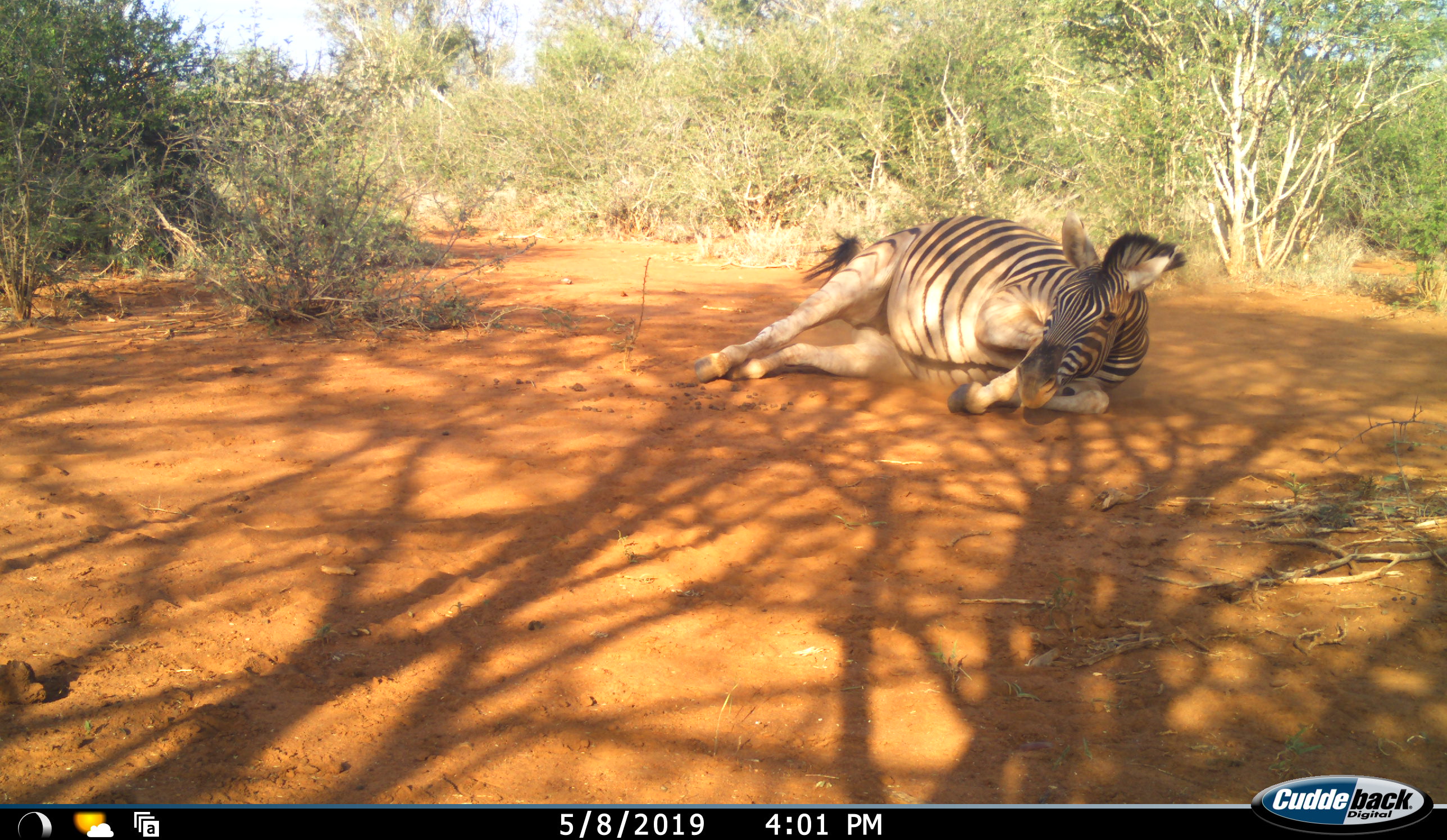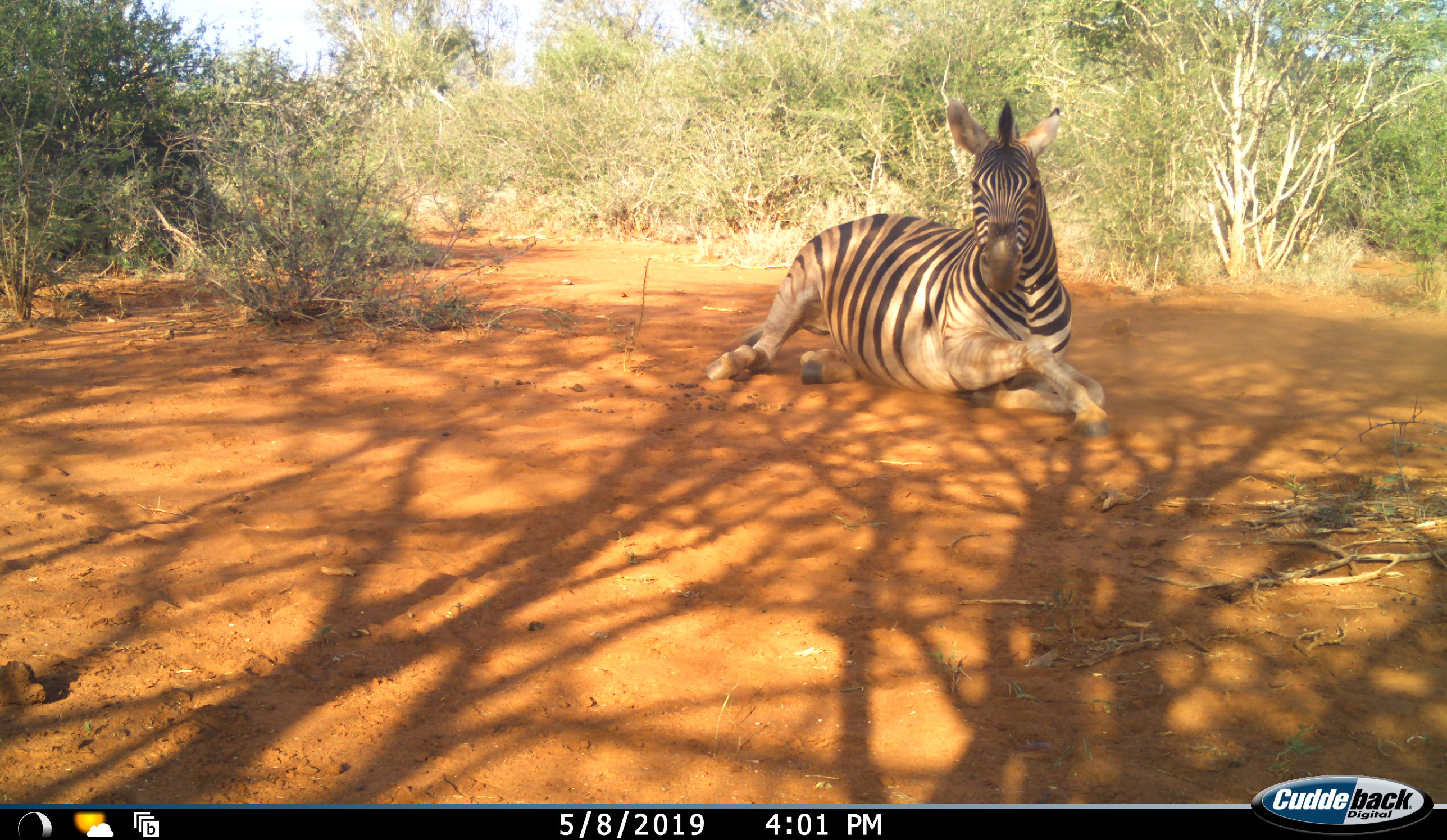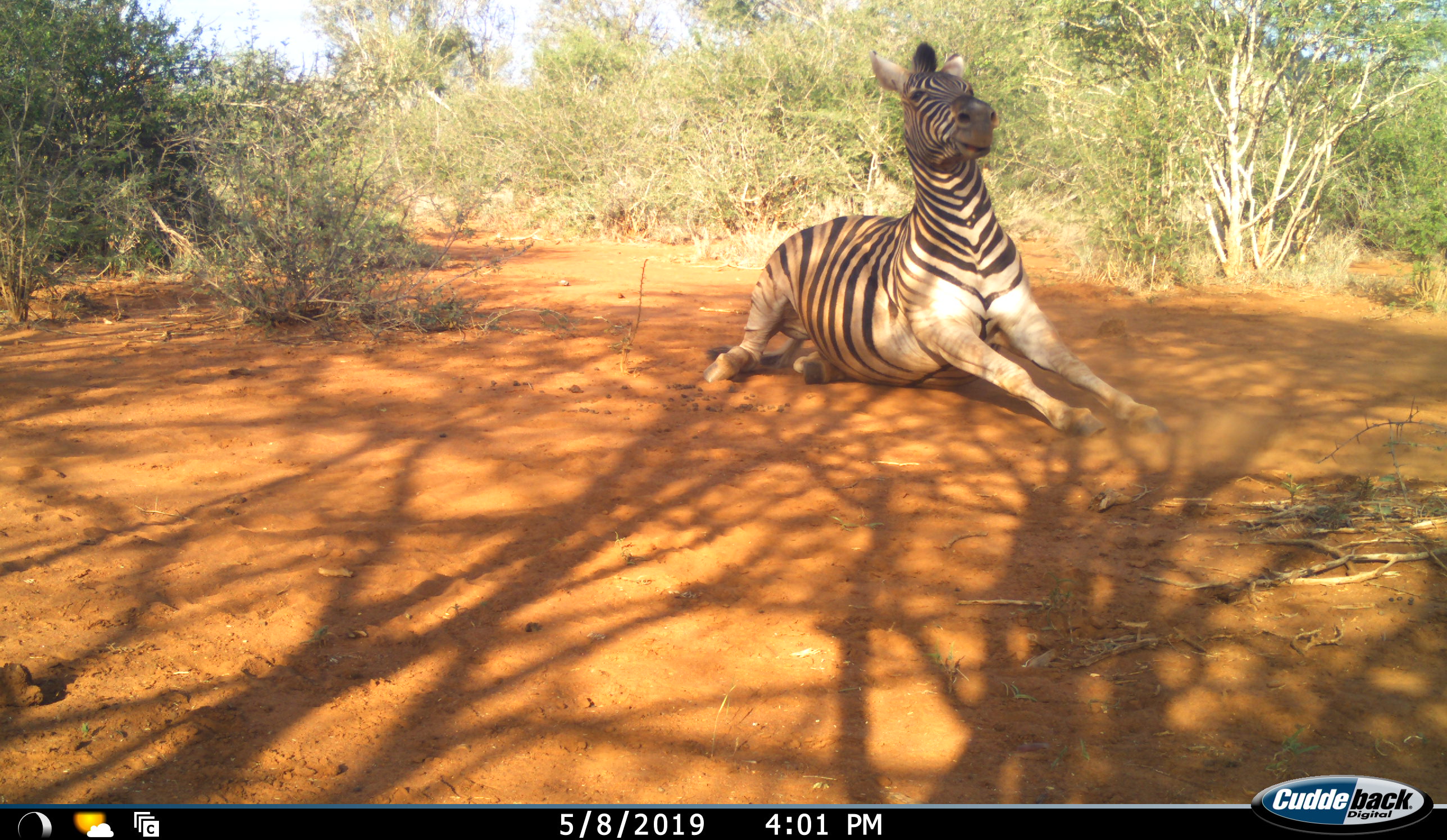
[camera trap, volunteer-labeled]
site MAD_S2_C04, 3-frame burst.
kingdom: Animalia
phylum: Chordata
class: Mammalia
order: Perissodactyla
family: Equidae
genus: Equus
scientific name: Equus quagga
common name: plains zebra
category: zebraplains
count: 1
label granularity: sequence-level